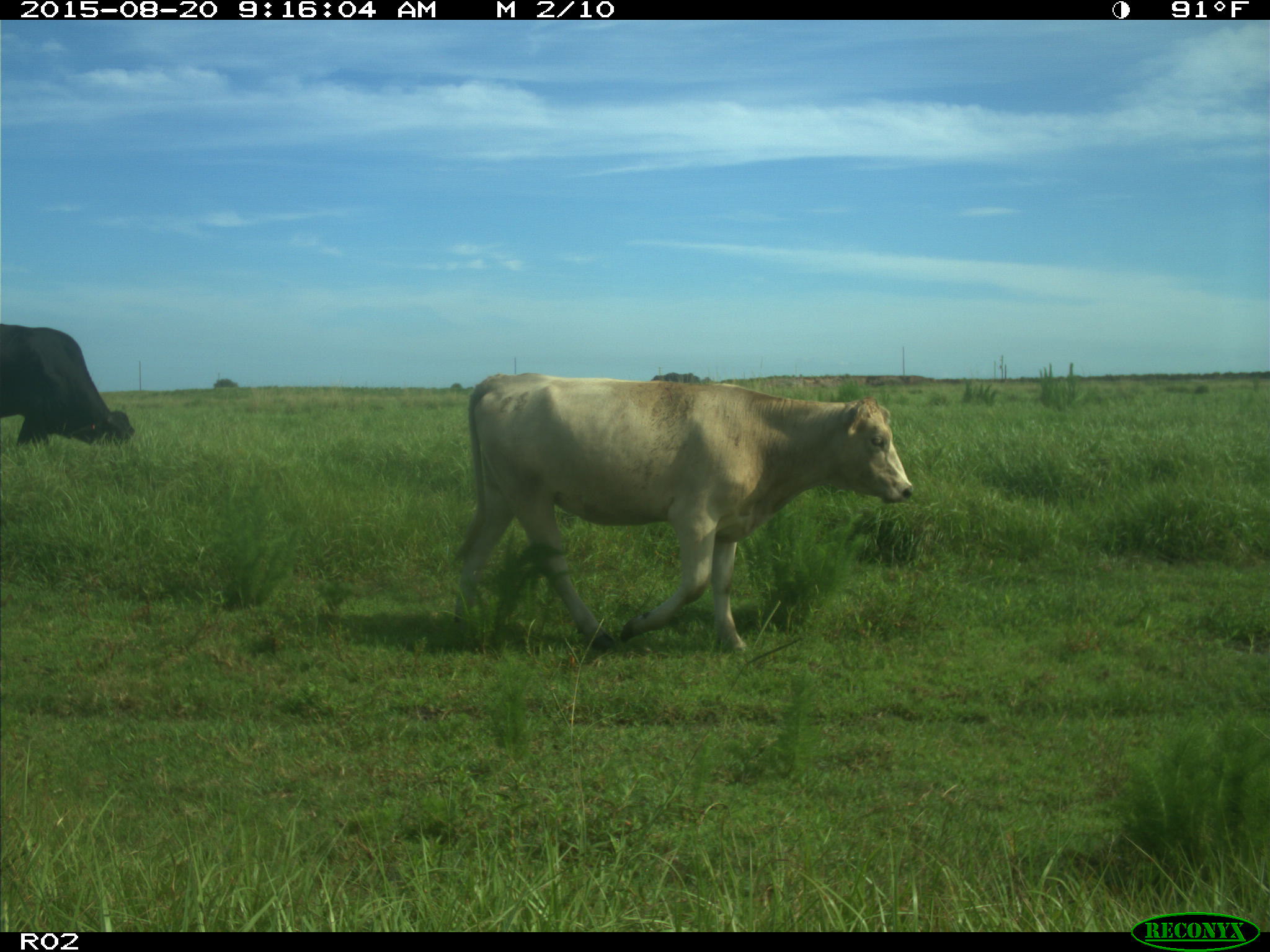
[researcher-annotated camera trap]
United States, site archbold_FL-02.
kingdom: Animalia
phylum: Chordata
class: Mammalia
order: Artiodactyla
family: Bovidae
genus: Bos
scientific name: Bos taurus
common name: domestic cow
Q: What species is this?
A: Bos taurus (domestic cow).